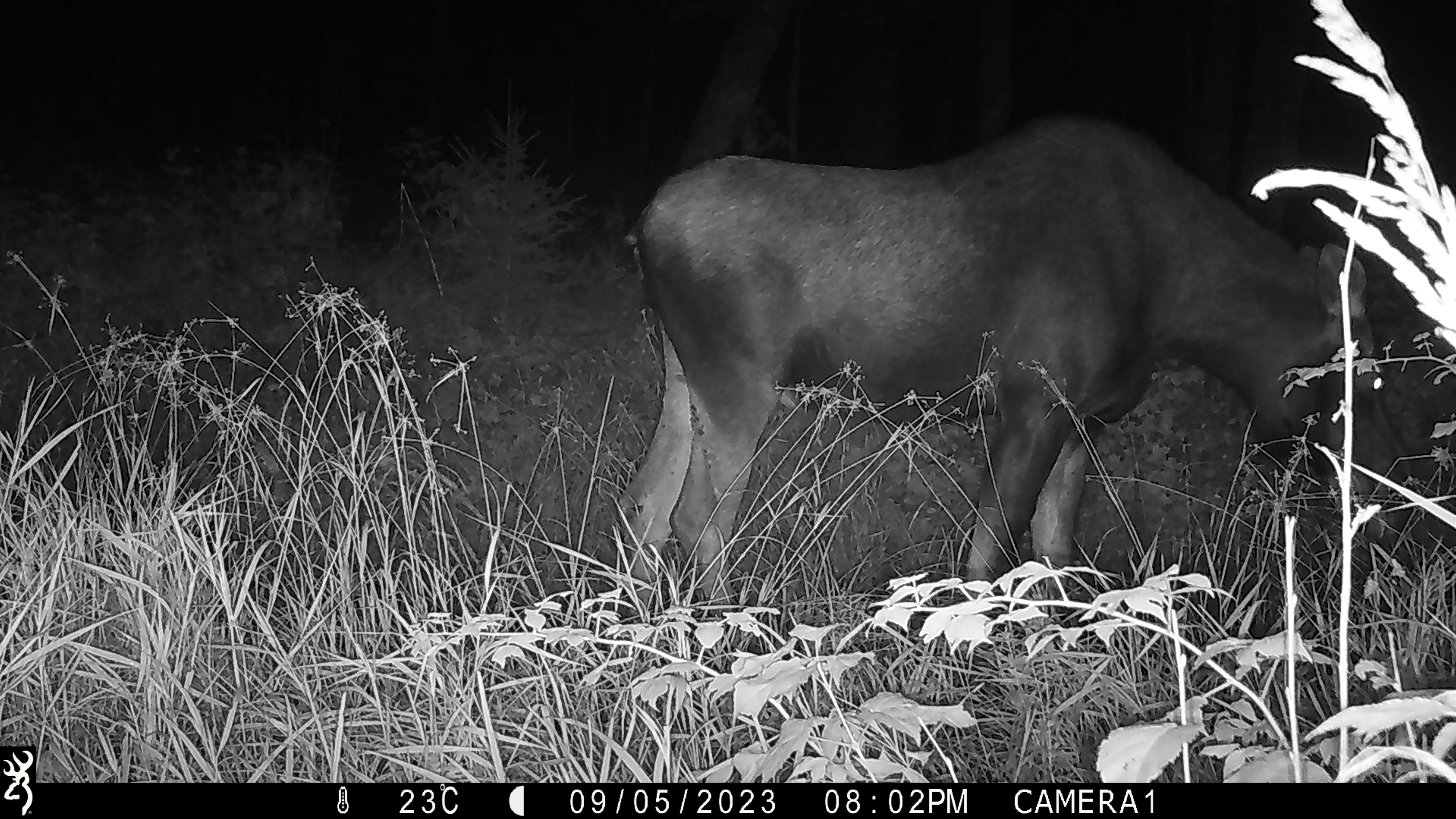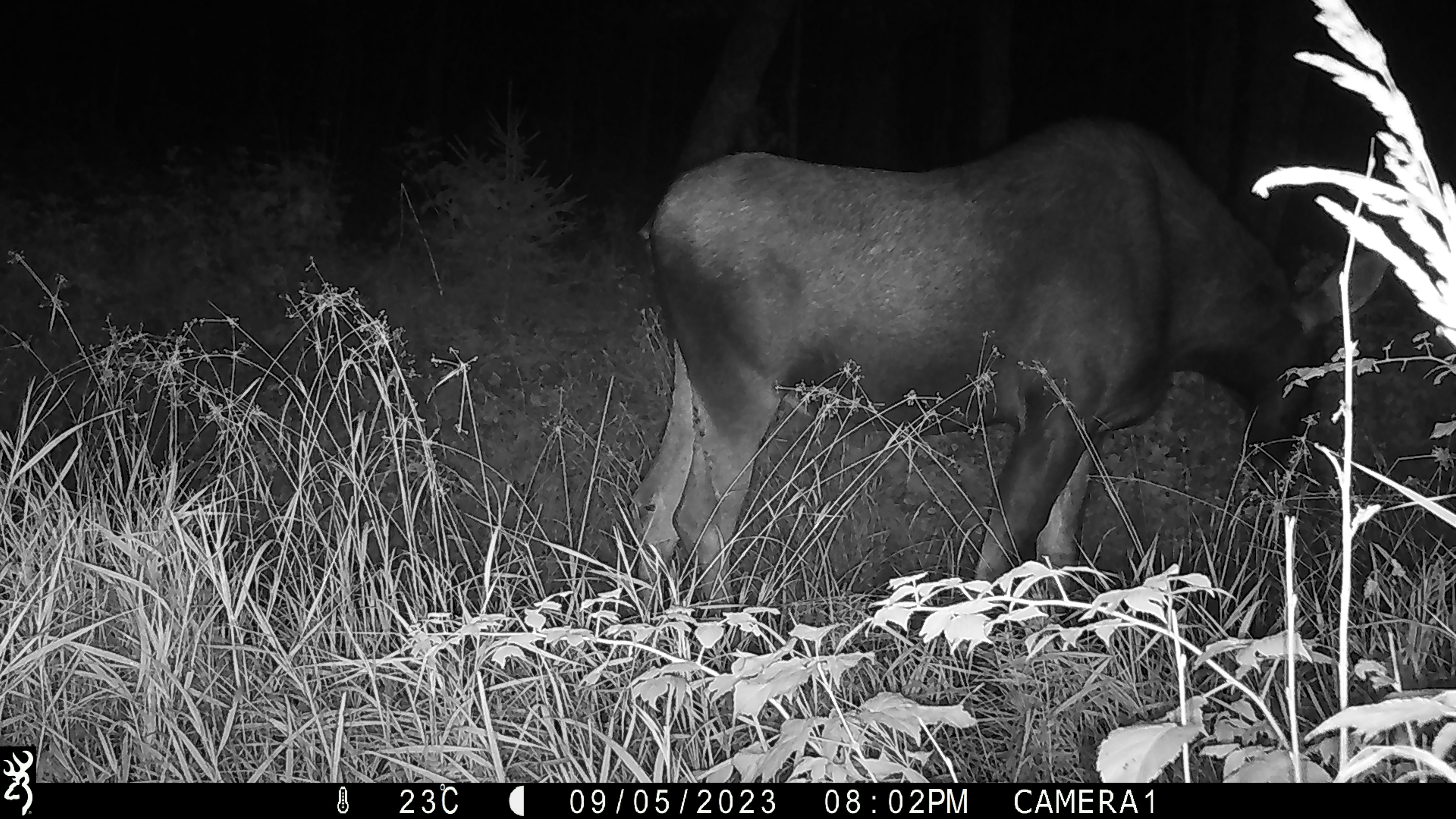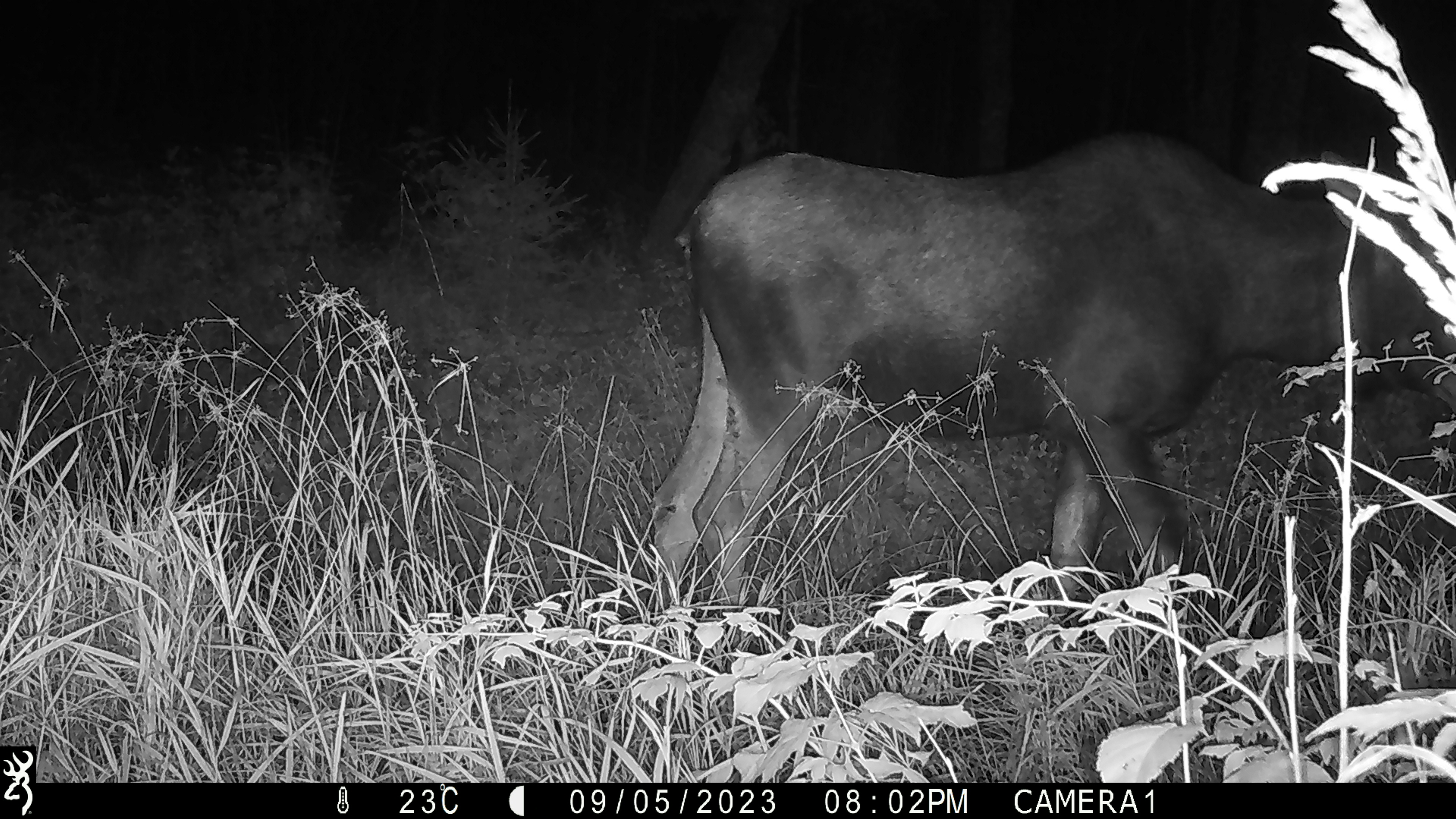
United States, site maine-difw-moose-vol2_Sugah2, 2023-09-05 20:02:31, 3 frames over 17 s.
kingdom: Animalia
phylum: Chordata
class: Mammalia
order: Artiodactyla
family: Cervidae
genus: Alces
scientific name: Alces alces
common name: moose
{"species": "moose (Alces alces)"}